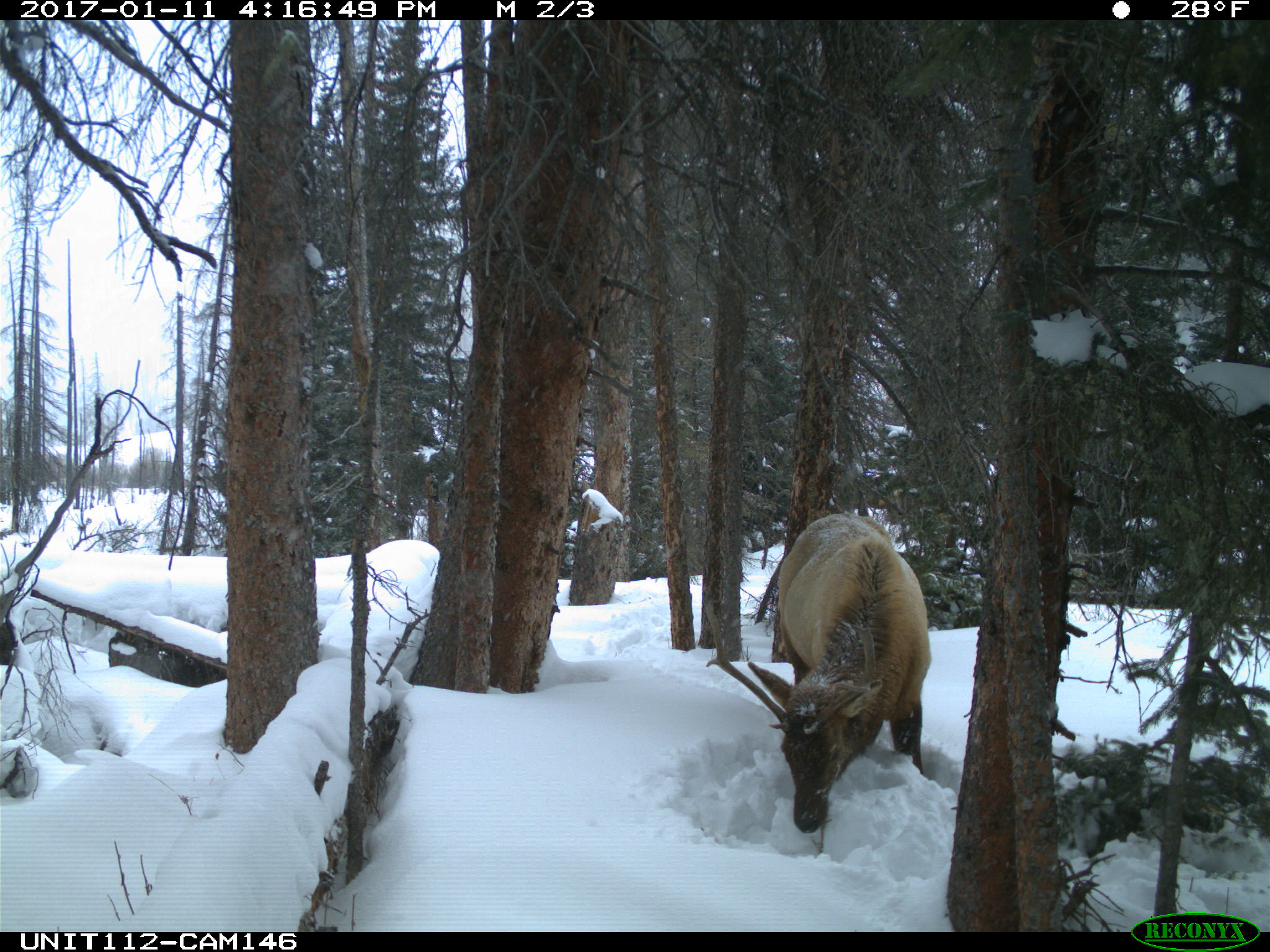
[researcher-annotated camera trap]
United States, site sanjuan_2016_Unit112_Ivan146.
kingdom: Animalia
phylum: Chordata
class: Mammalia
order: Artiodactyla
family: Cervidae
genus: Cervus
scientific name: Cervus elaphus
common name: red deer